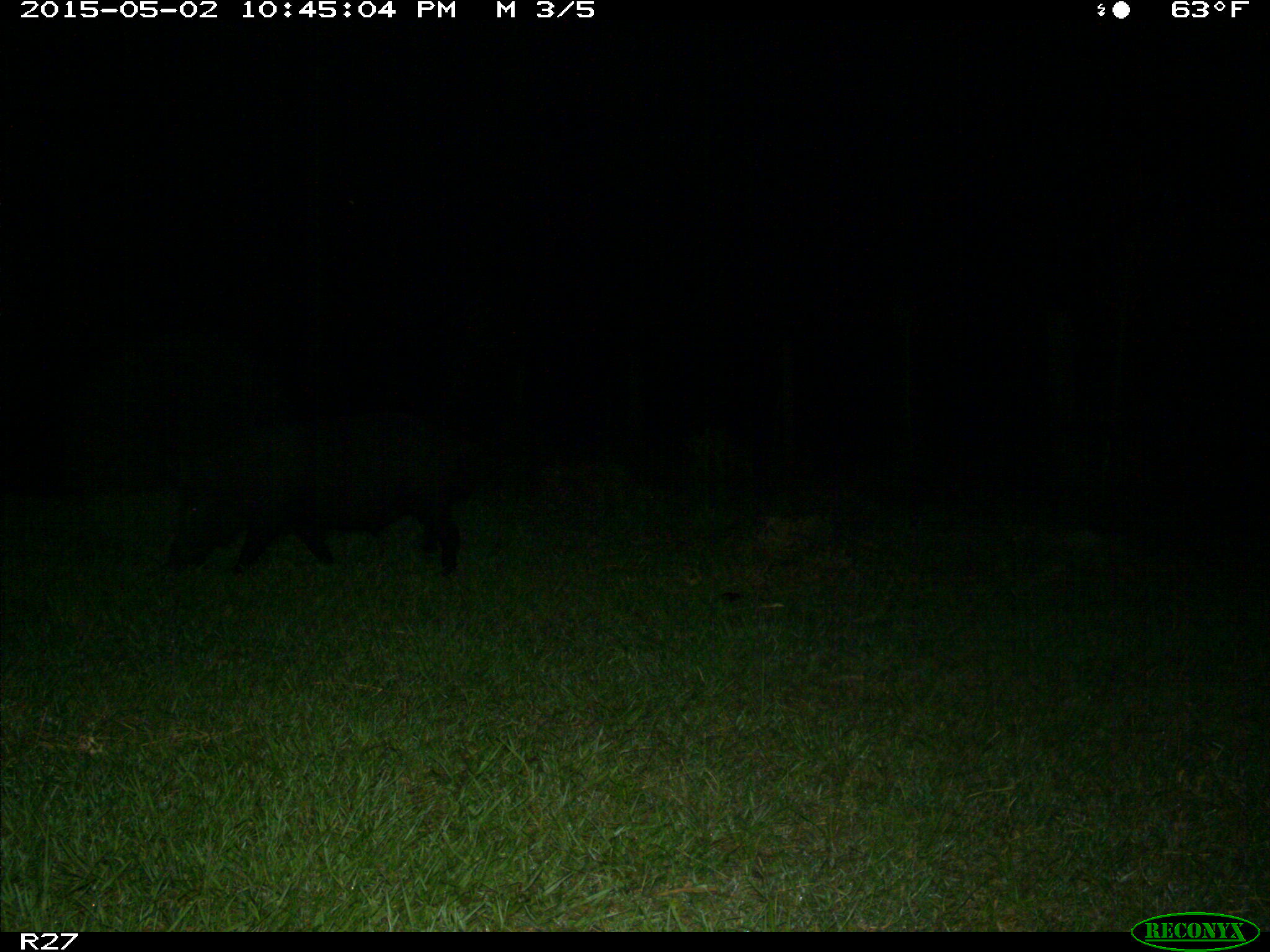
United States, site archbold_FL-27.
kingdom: Animalia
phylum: Chordata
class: Mammalia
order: Artiodactyla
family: Suidae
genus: Sus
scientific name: Sus scrofa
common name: wild boar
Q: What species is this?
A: Sus scrofa (wild boar).